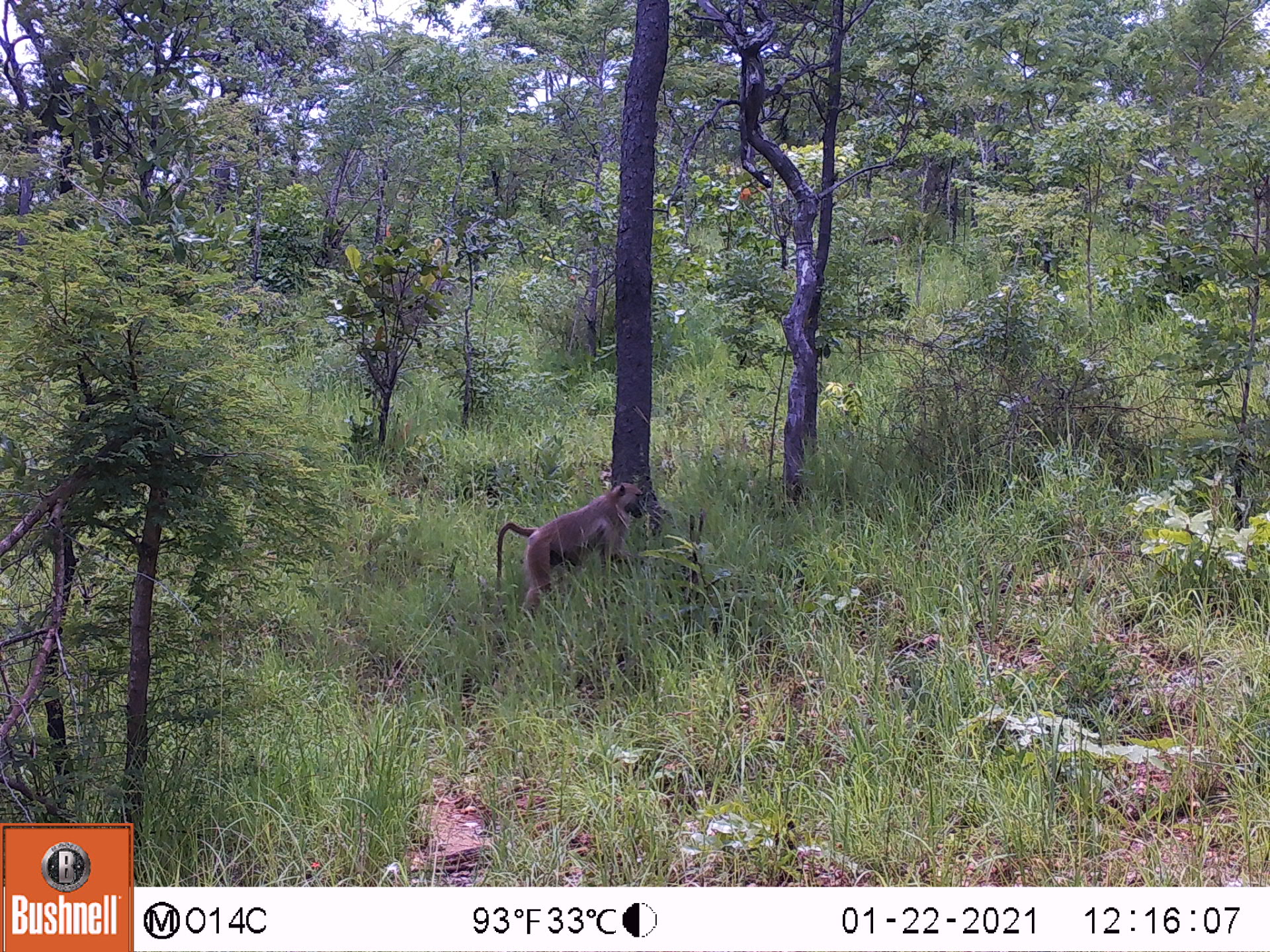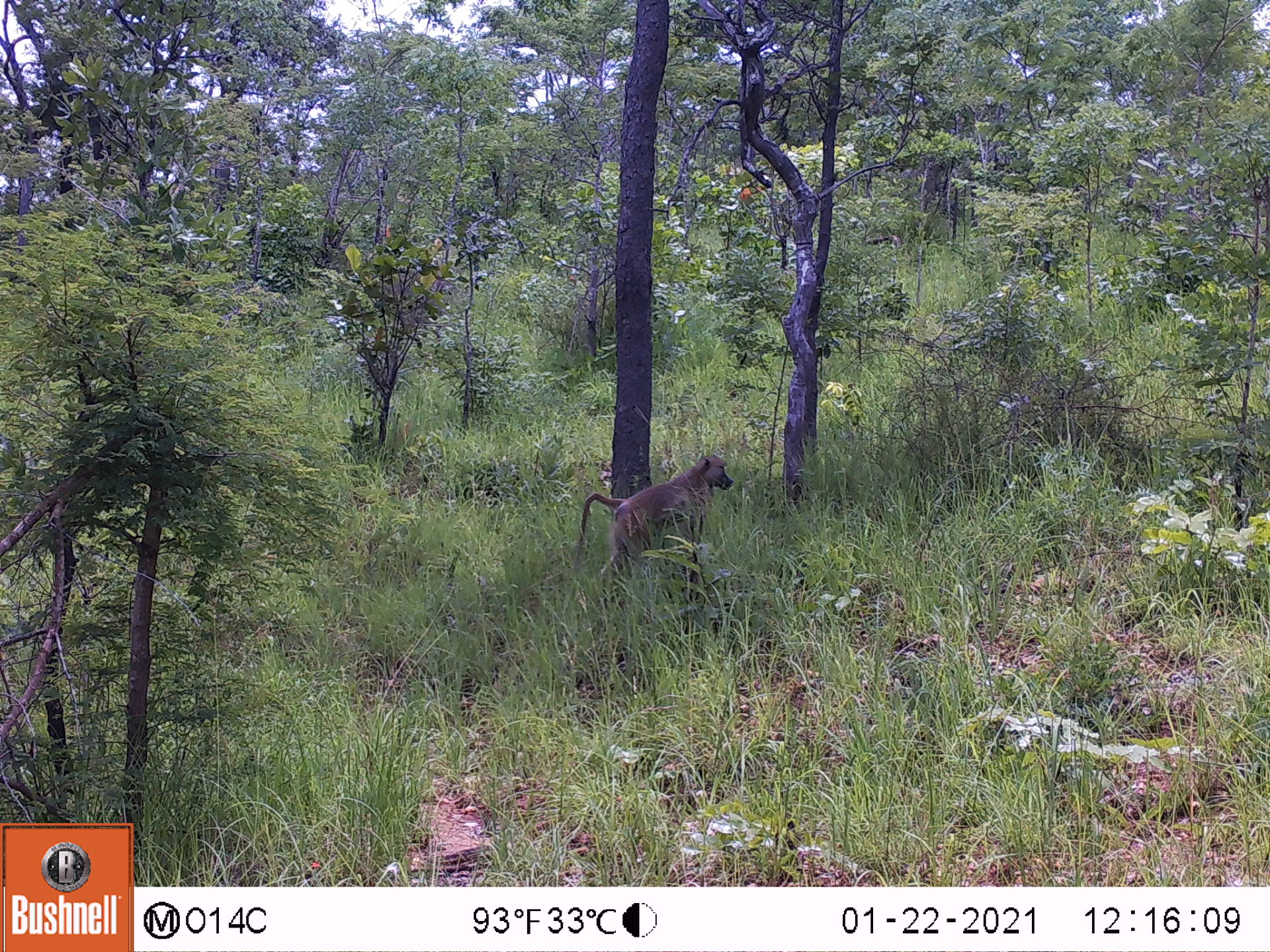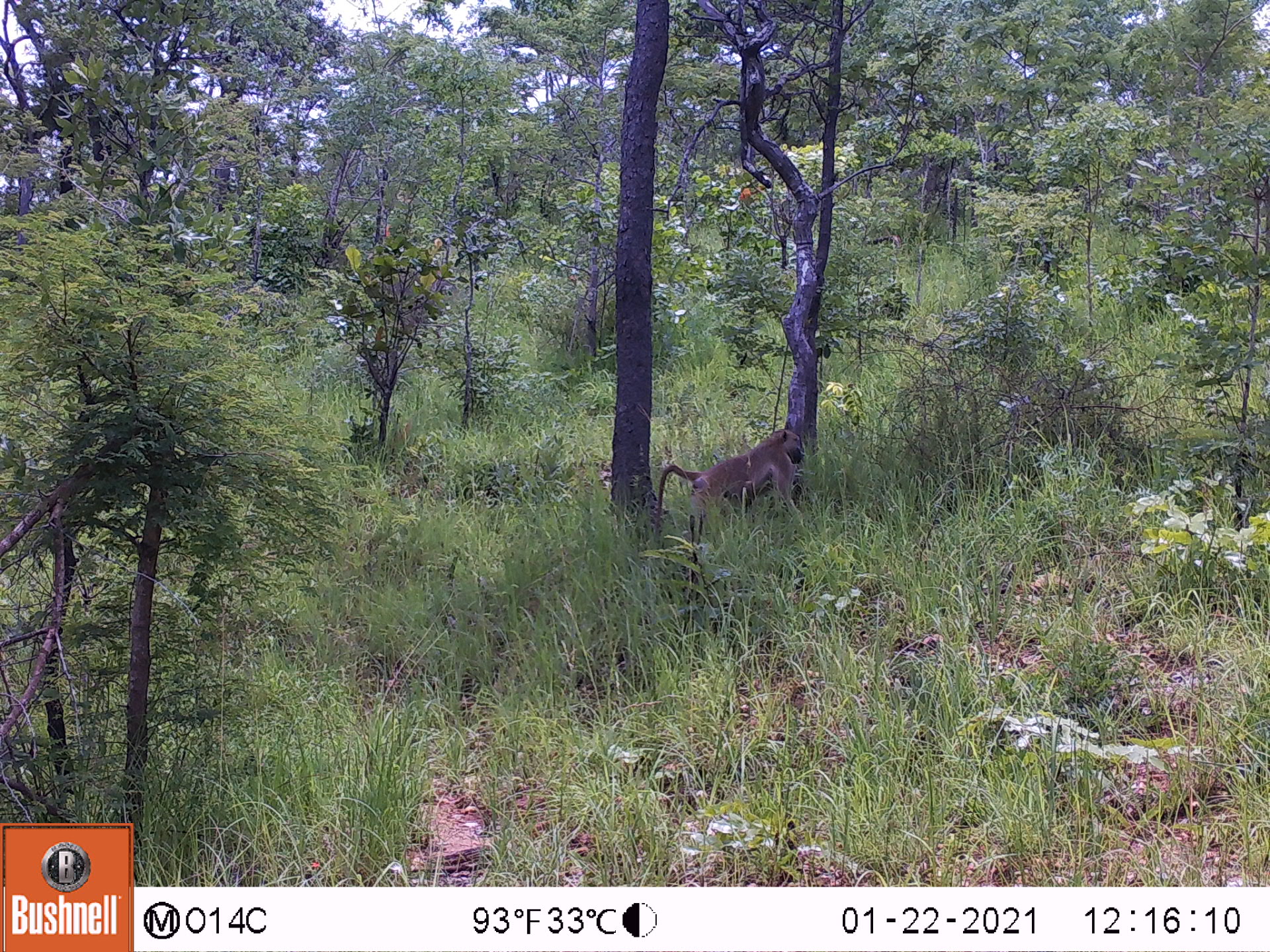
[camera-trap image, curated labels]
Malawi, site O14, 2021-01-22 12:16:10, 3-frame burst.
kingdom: Animalia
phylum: Chordata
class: Mammalia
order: Primates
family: Cercopithecidae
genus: Papio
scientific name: Papio cynocephalus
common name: yellow baboon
Yellow baboon (Papio cynocephalus), count 1.